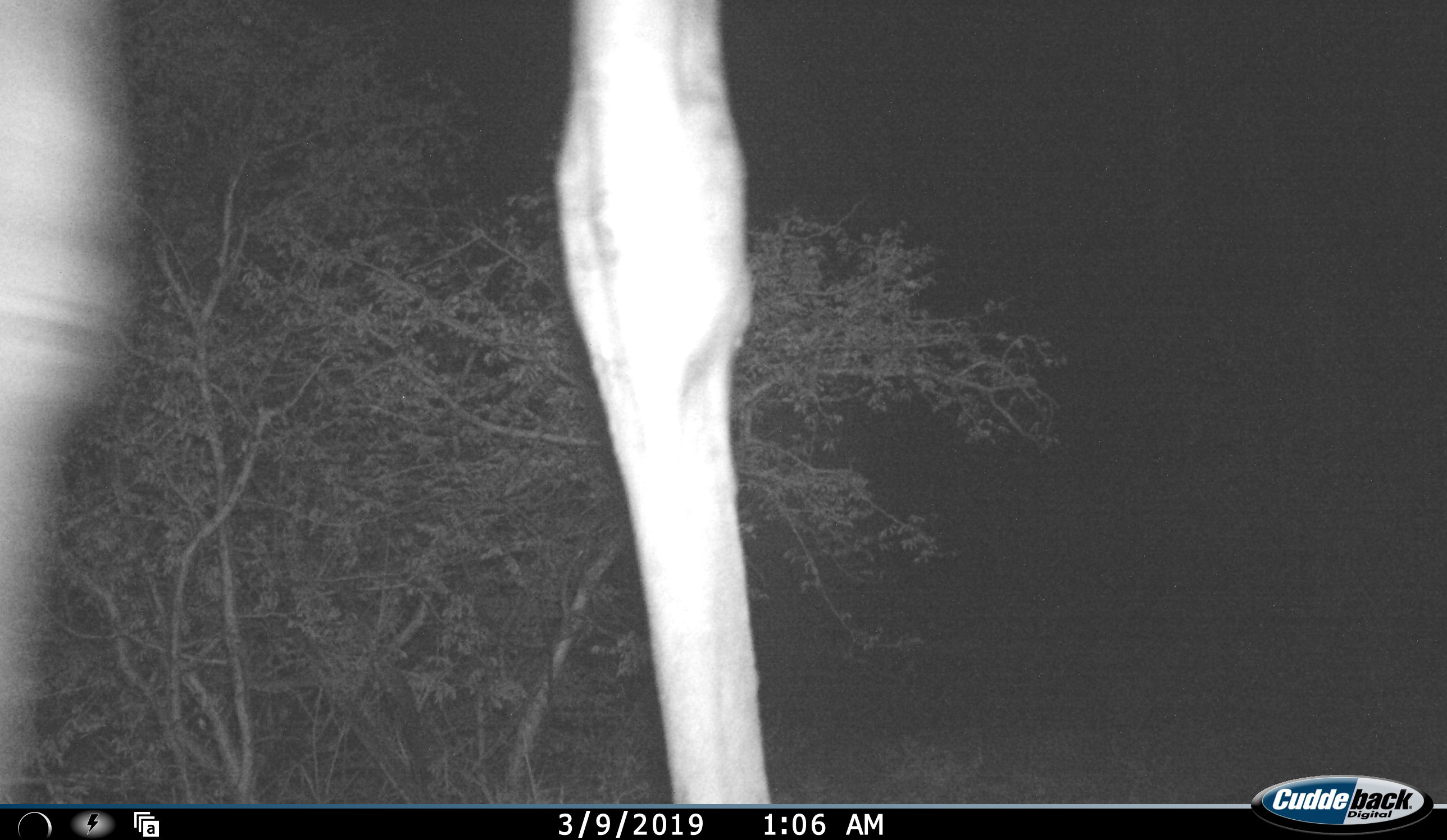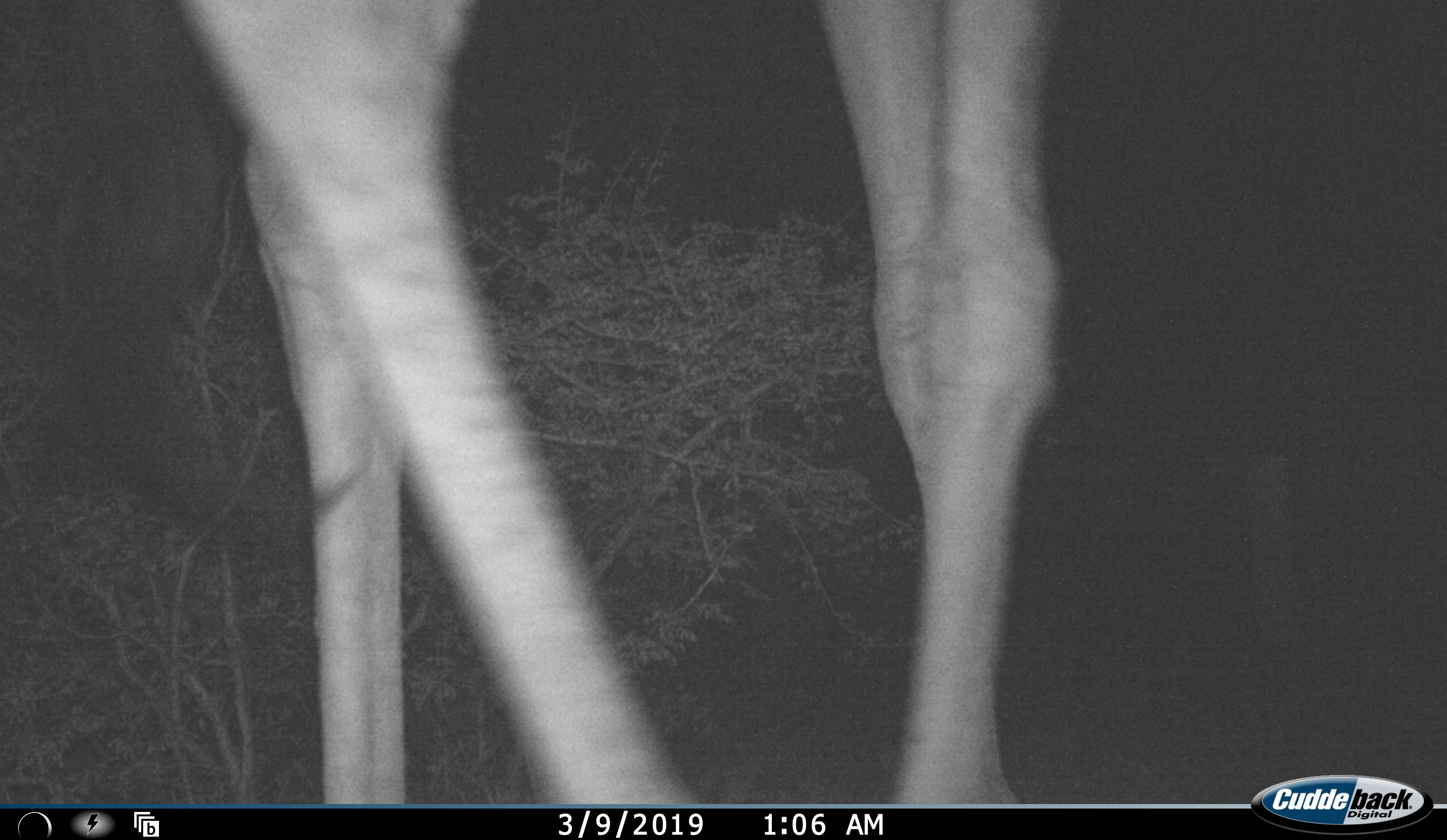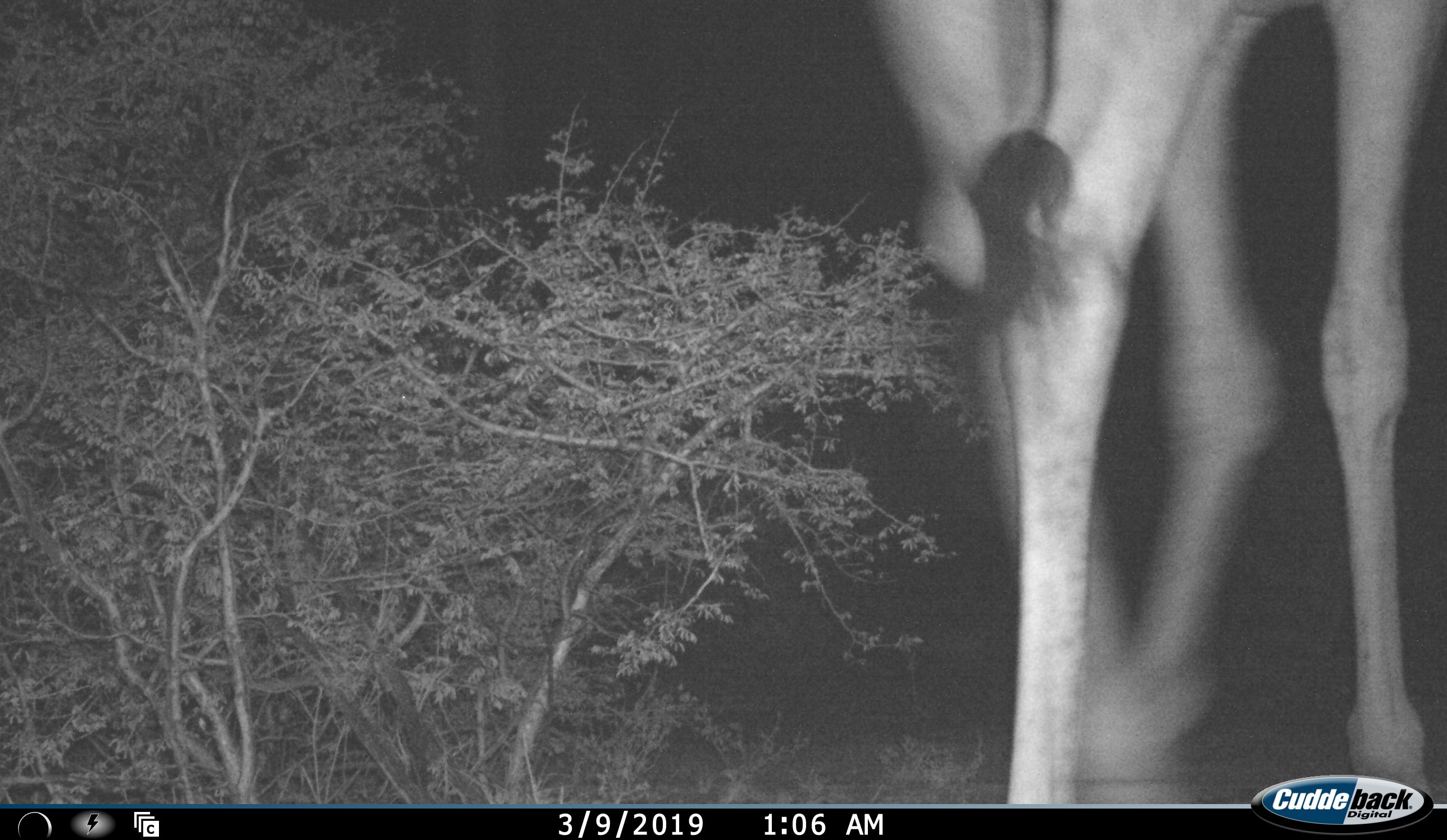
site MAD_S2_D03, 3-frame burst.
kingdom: Animalia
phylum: Chordata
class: Mammalia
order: Artiodactyla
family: Giraffidae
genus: Giraffa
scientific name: Giraffa camelopardalis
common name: giraffe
Giraffe (Giraffa camelopardalis), count 1. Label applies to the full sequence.